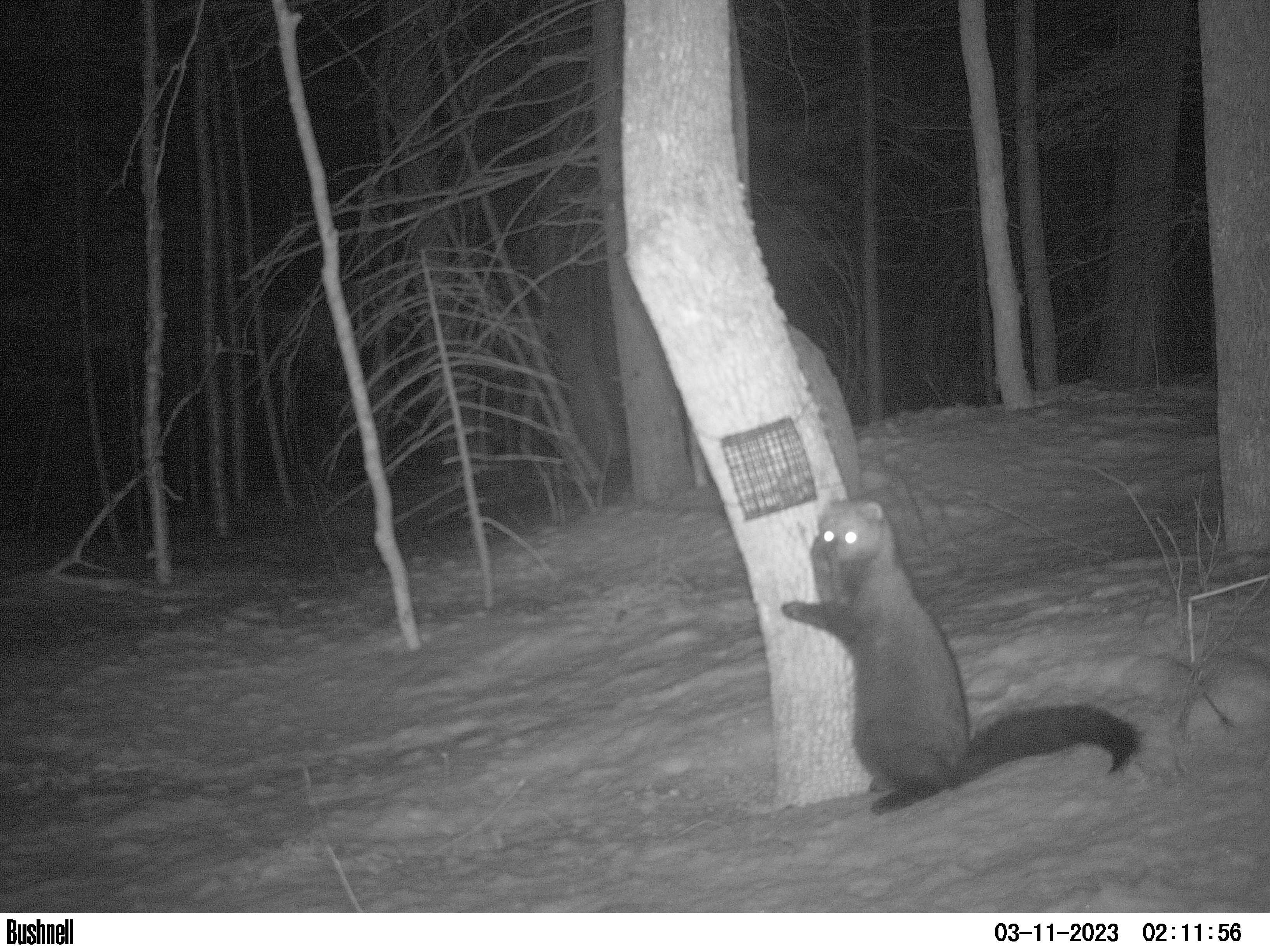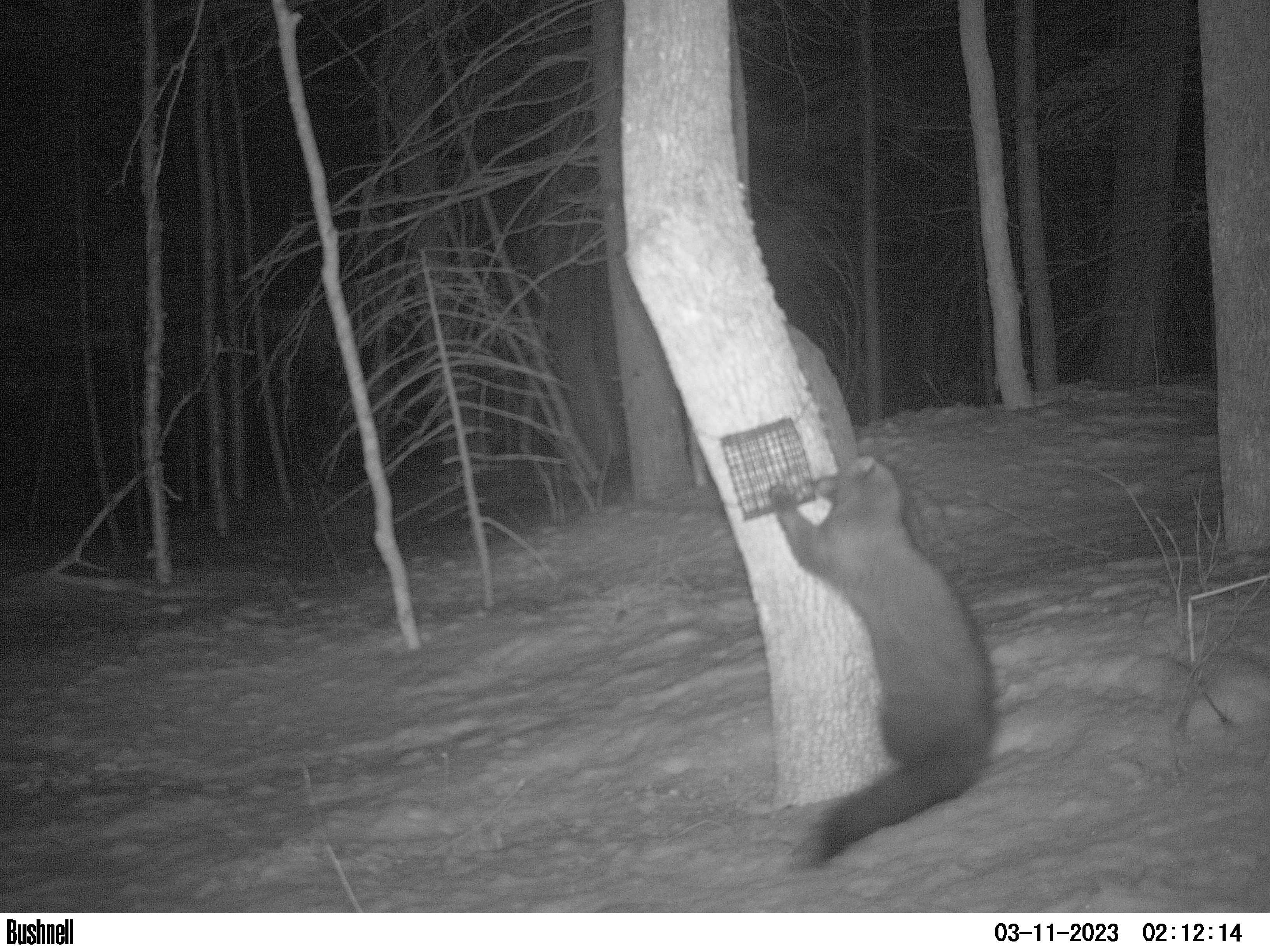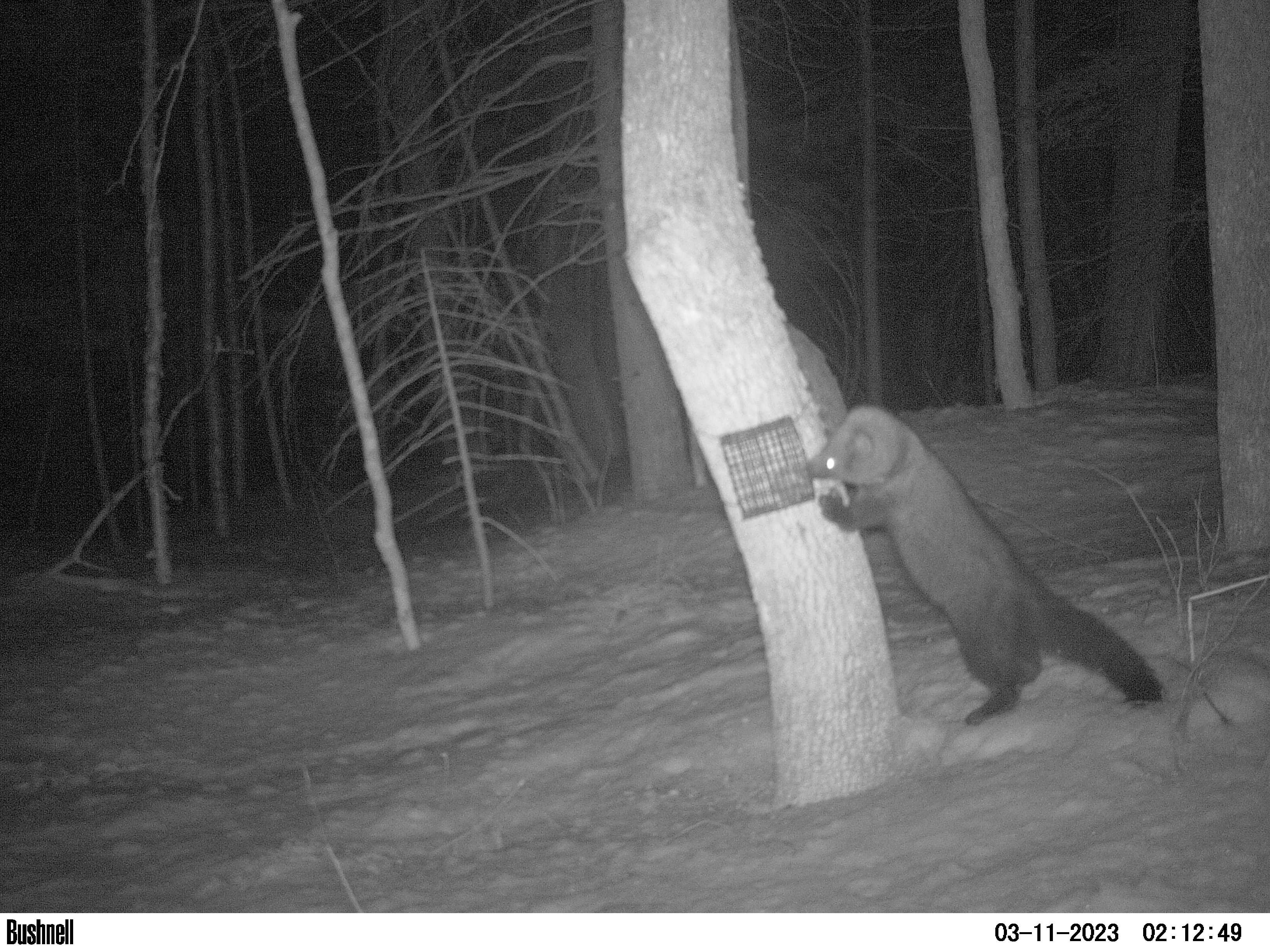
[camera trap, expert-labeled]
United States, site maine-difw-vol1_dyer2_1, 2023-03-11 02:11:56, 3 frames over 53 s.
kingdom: Animalia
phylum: Chordata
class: Mammalia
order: Carnivora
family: Mustelidae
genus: Pekania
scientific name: Pekania pennanti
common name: fisher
Fisher (Pekania pennanti).